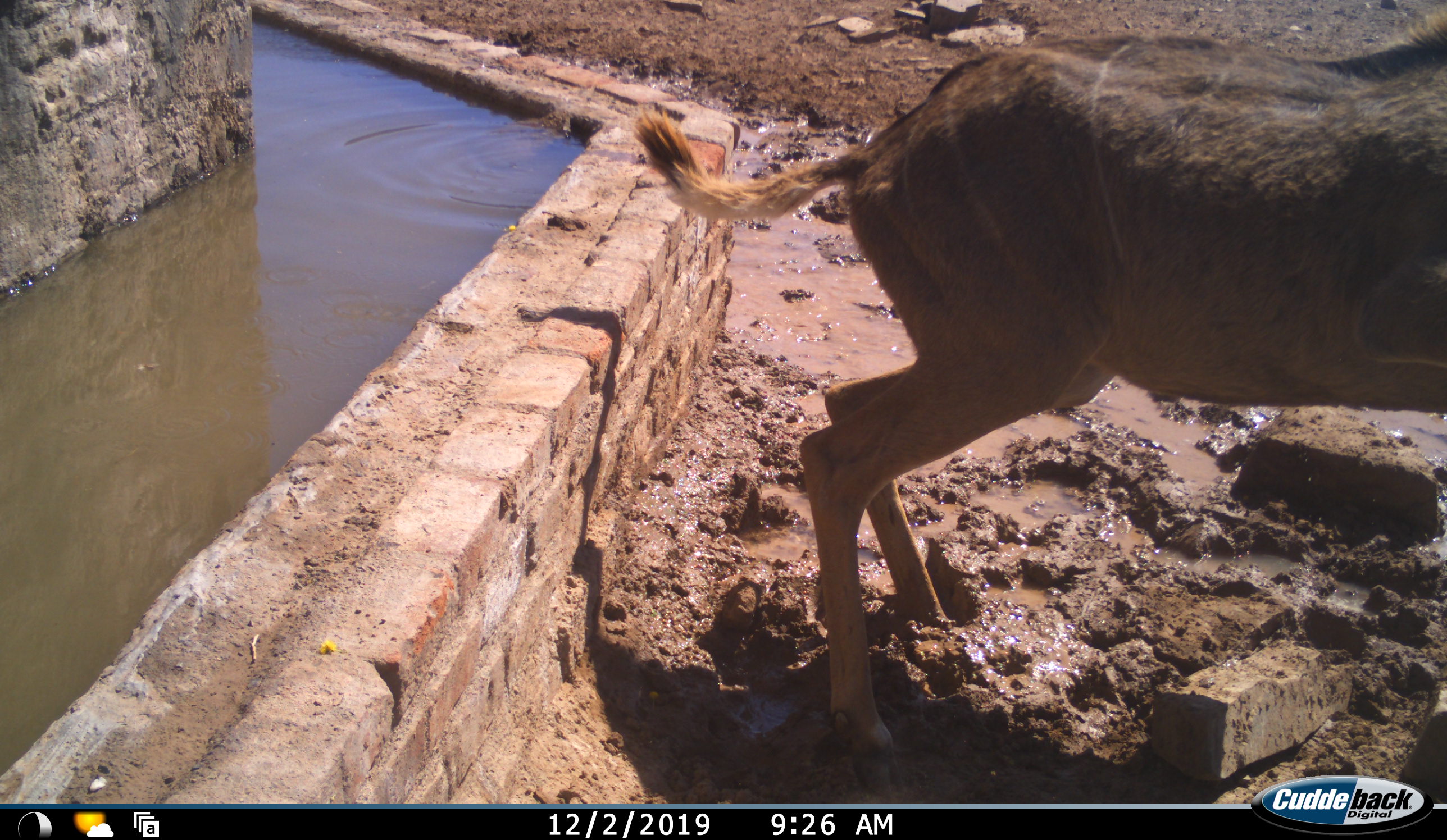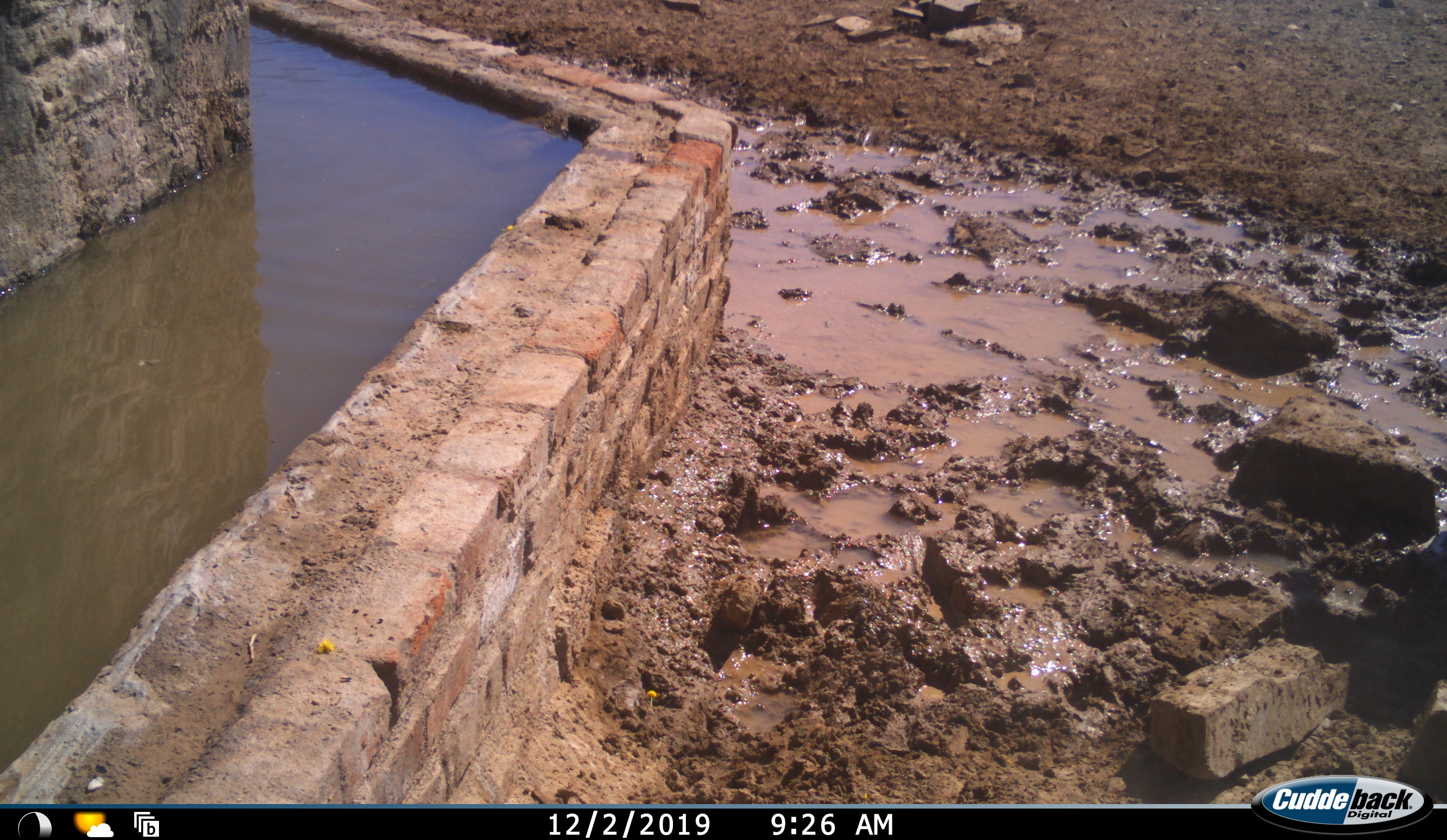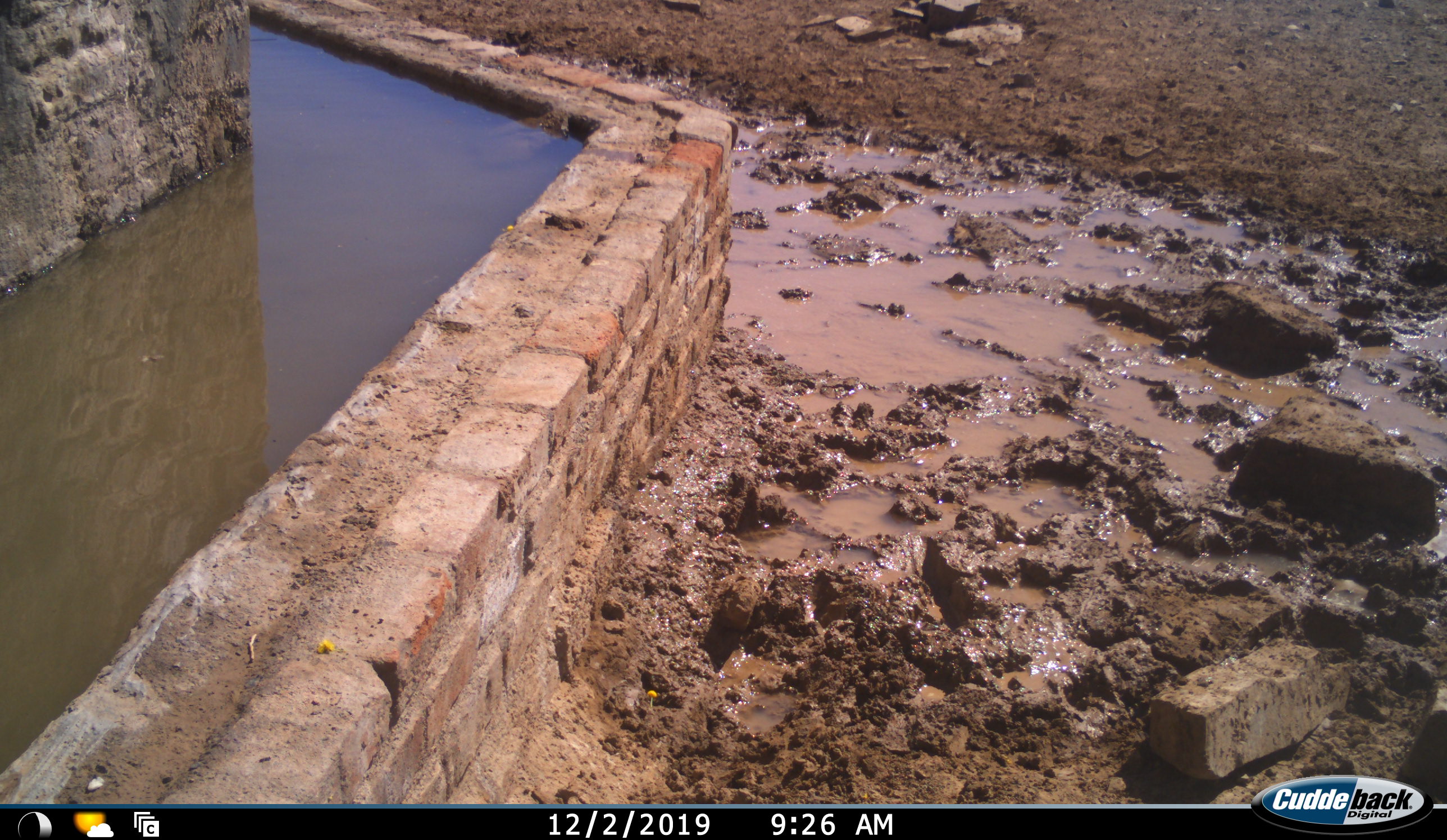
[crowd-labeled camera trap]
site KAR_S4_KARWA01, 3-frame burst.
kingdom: Animalia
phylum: Chordata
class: Mammalia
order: Artiodactyla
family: Bovidae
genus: Tragelaphus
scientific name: Tragelaphus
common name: kudu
Kudu (Tragelaphus), count 1. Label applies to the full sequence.